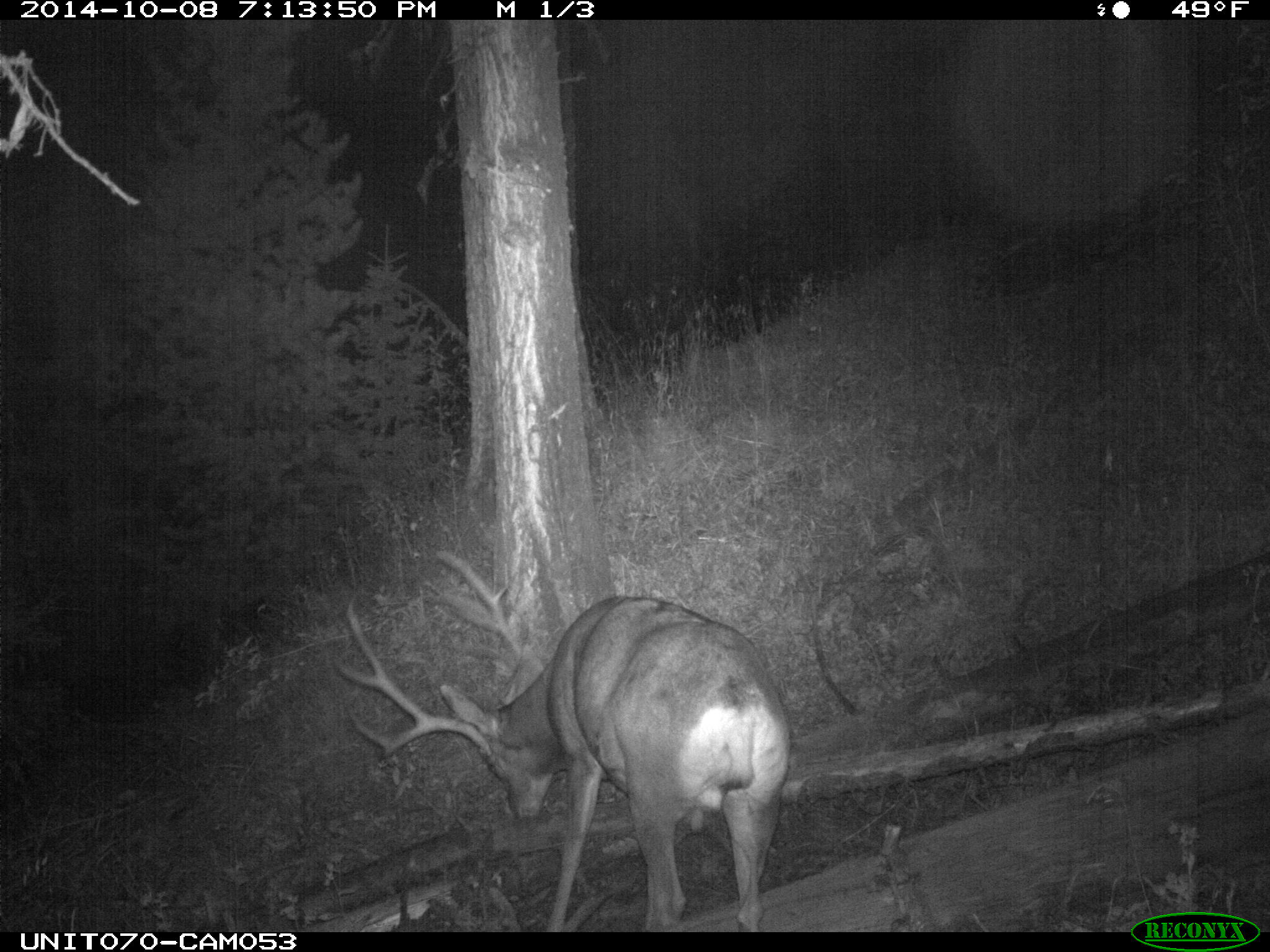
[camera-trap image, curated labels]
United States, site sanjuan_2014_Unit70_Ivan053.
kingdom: Animalia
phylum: Chordata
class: Mammalia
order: Artiodactyla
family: Cervidae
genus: Odocoileus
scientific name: Odocoileus hemionus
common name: mule deer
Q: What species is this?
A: Odocoileus hemionus (mule deer).